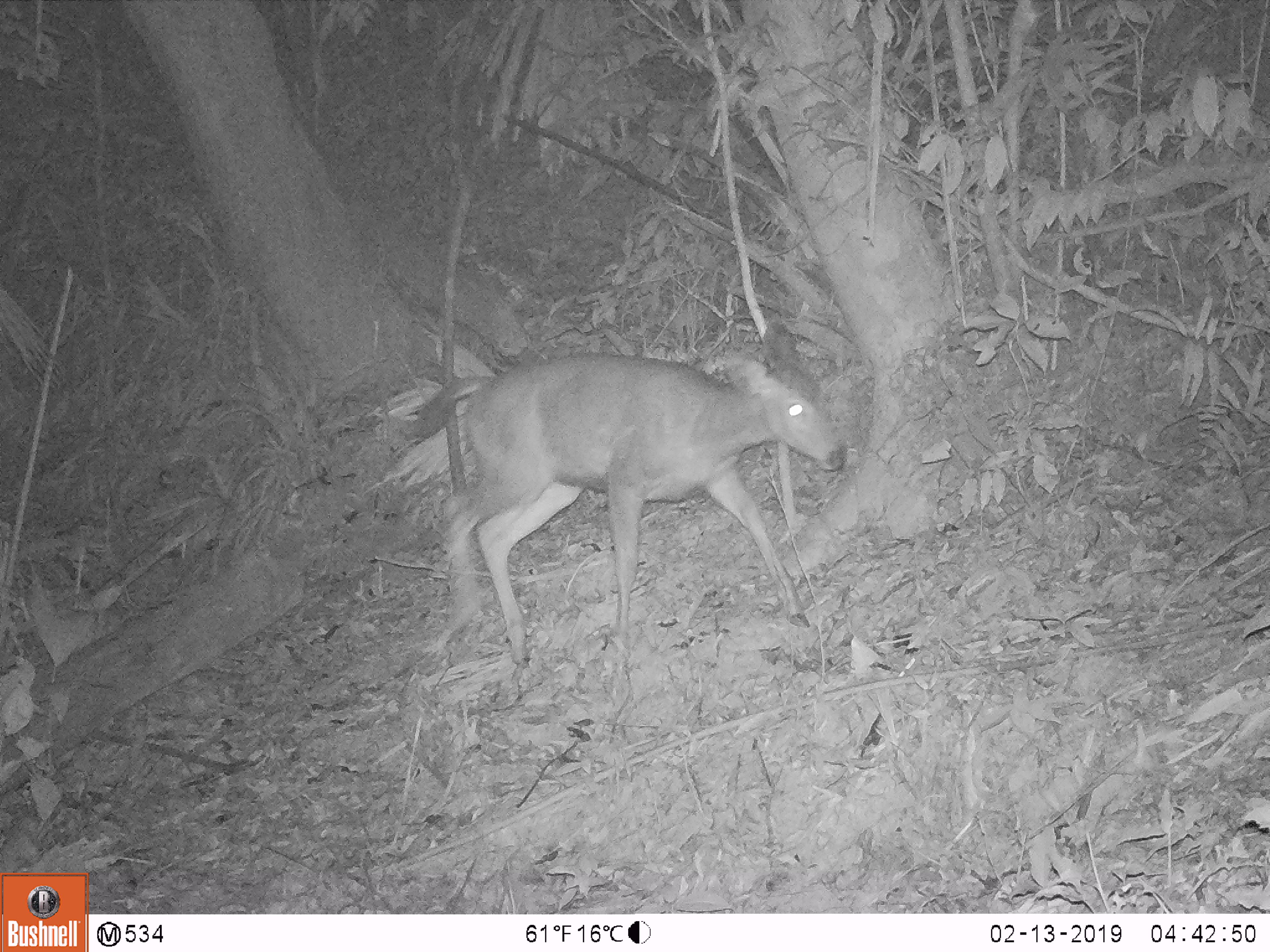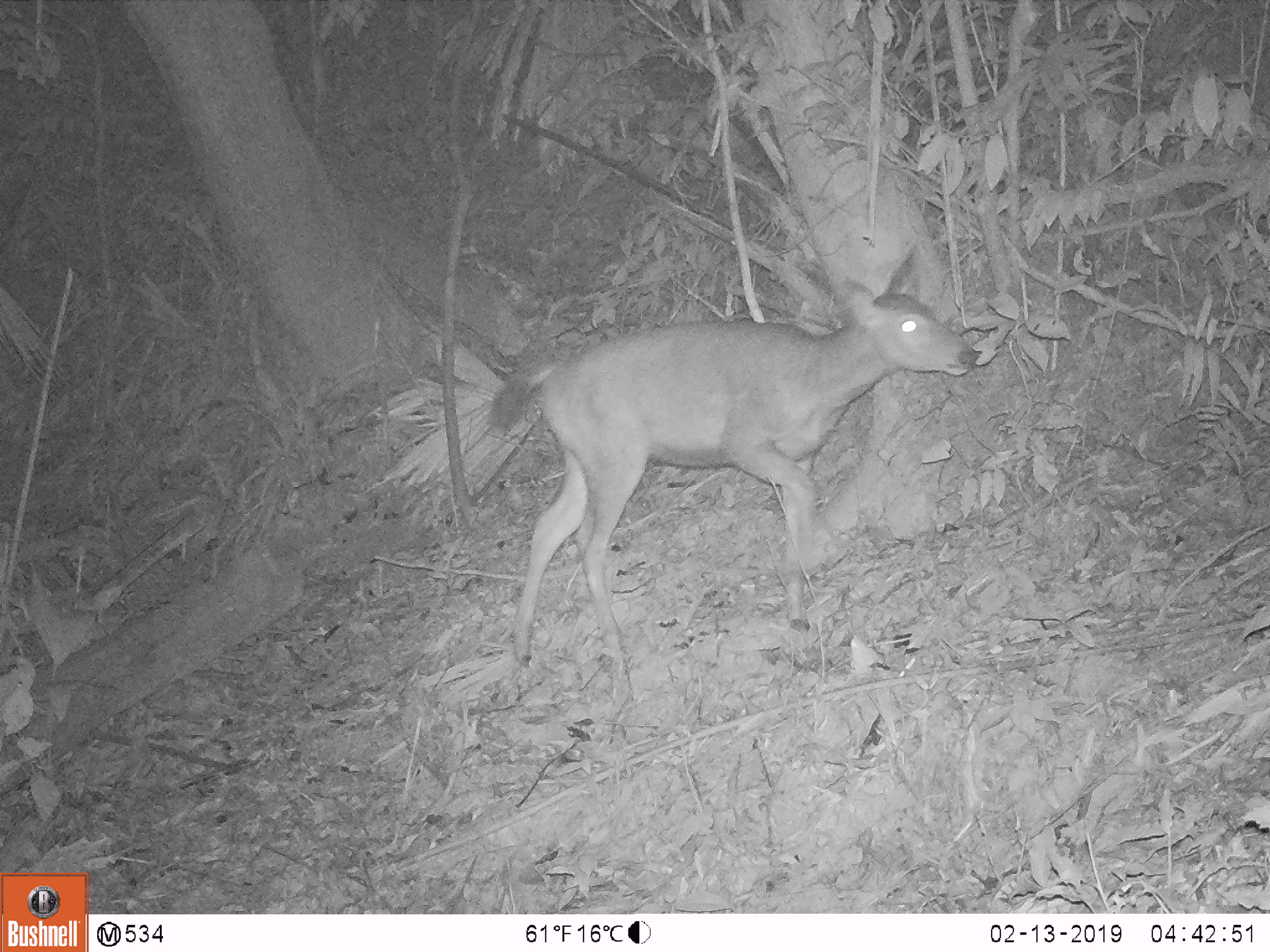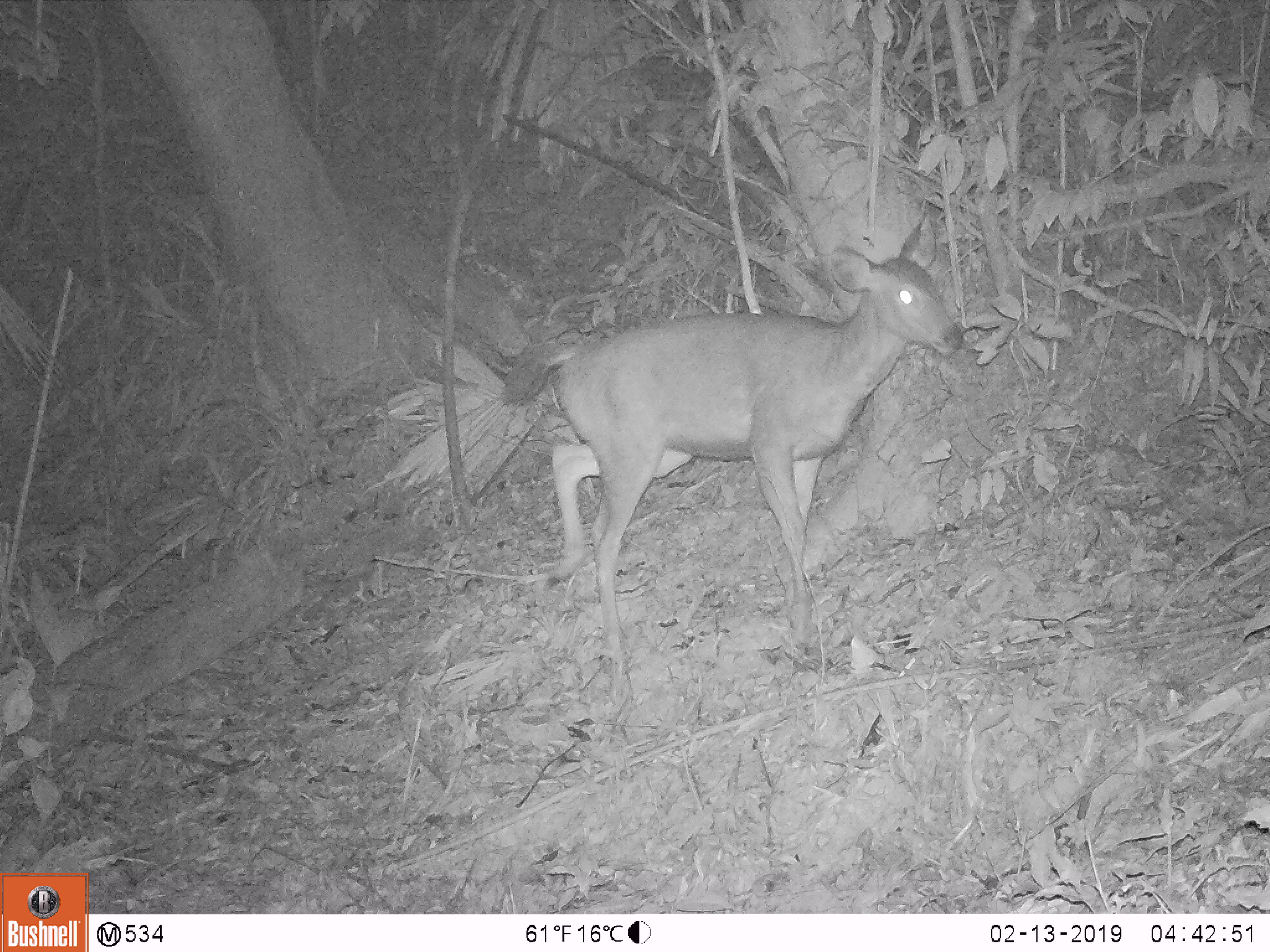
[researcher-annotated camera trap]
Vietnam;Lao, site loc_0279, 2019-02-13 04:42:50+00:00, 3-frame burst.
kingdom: Animalia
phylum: Chordata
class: Mammalia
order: Artiodactyla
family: Cervidae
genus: Rusa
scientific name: Rusa unicolor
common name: sambar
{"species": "sambar (Rusa unicolor)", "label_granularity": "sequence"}